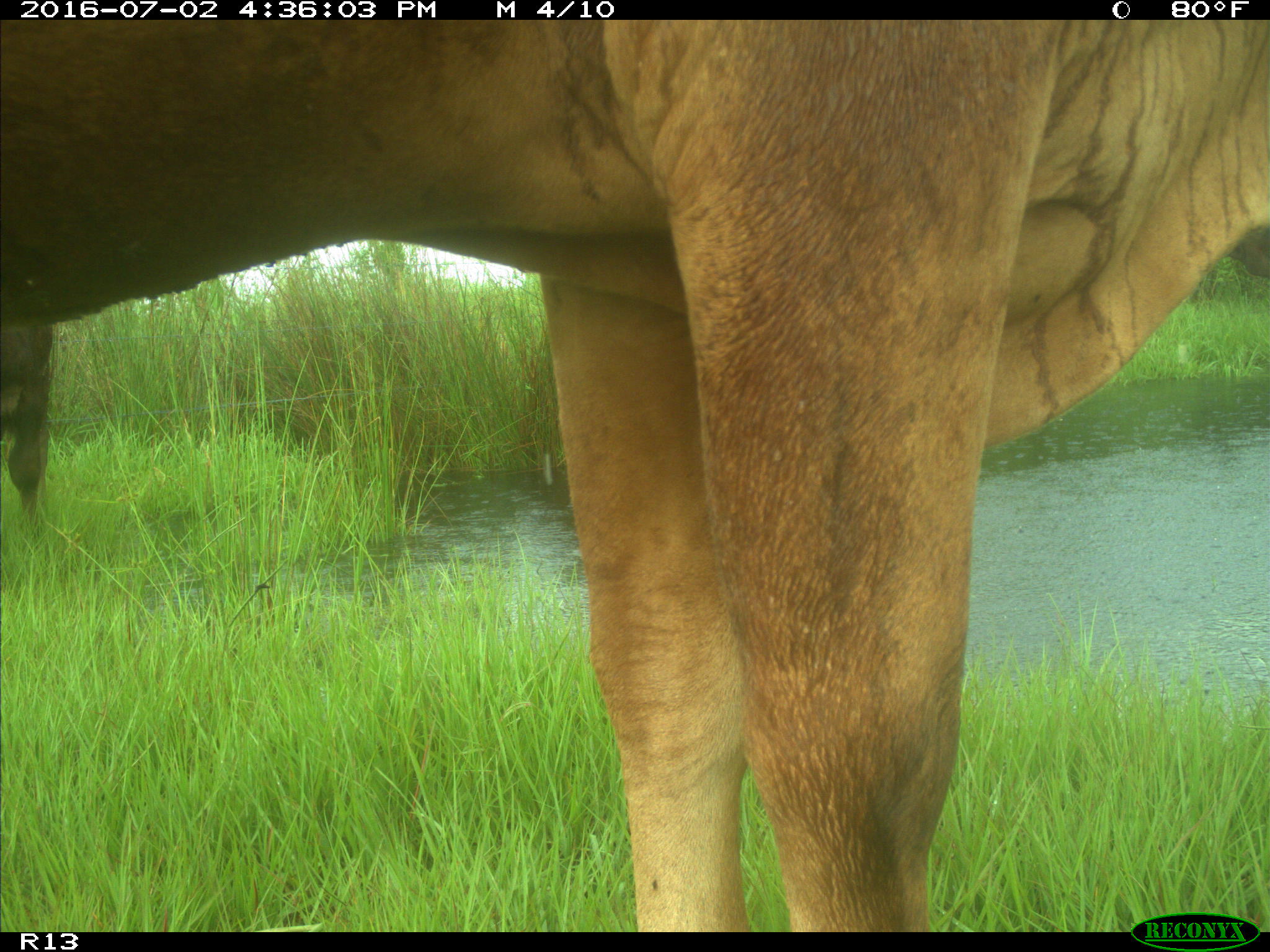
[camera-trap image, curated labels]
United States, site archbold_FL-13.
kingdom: Animalia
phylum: Chordata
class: Mammalia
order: Artiodactyla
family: Bovidae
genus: Bos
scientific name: Bos taurus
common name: domestic cow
Bos taurus (domestic cow).